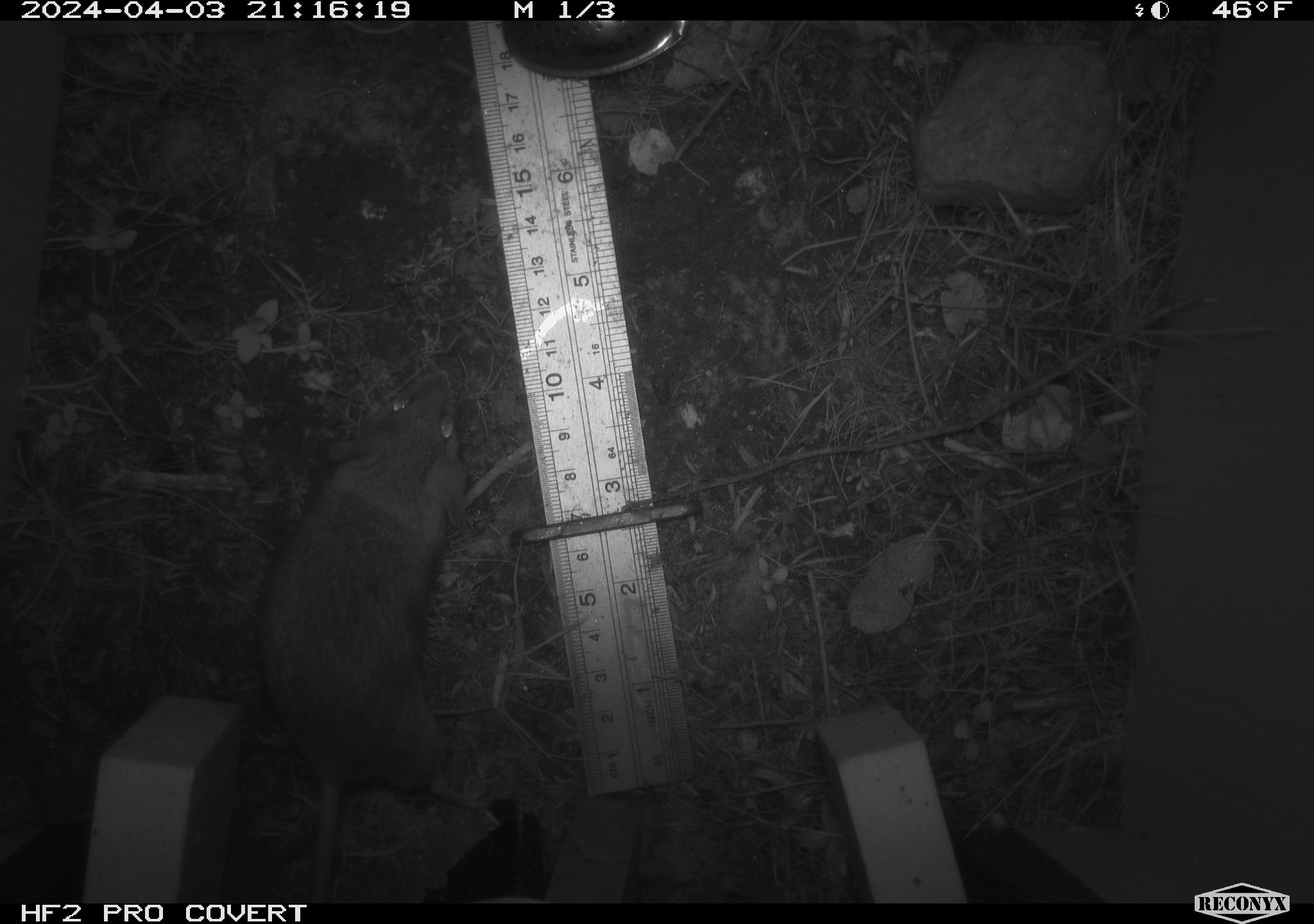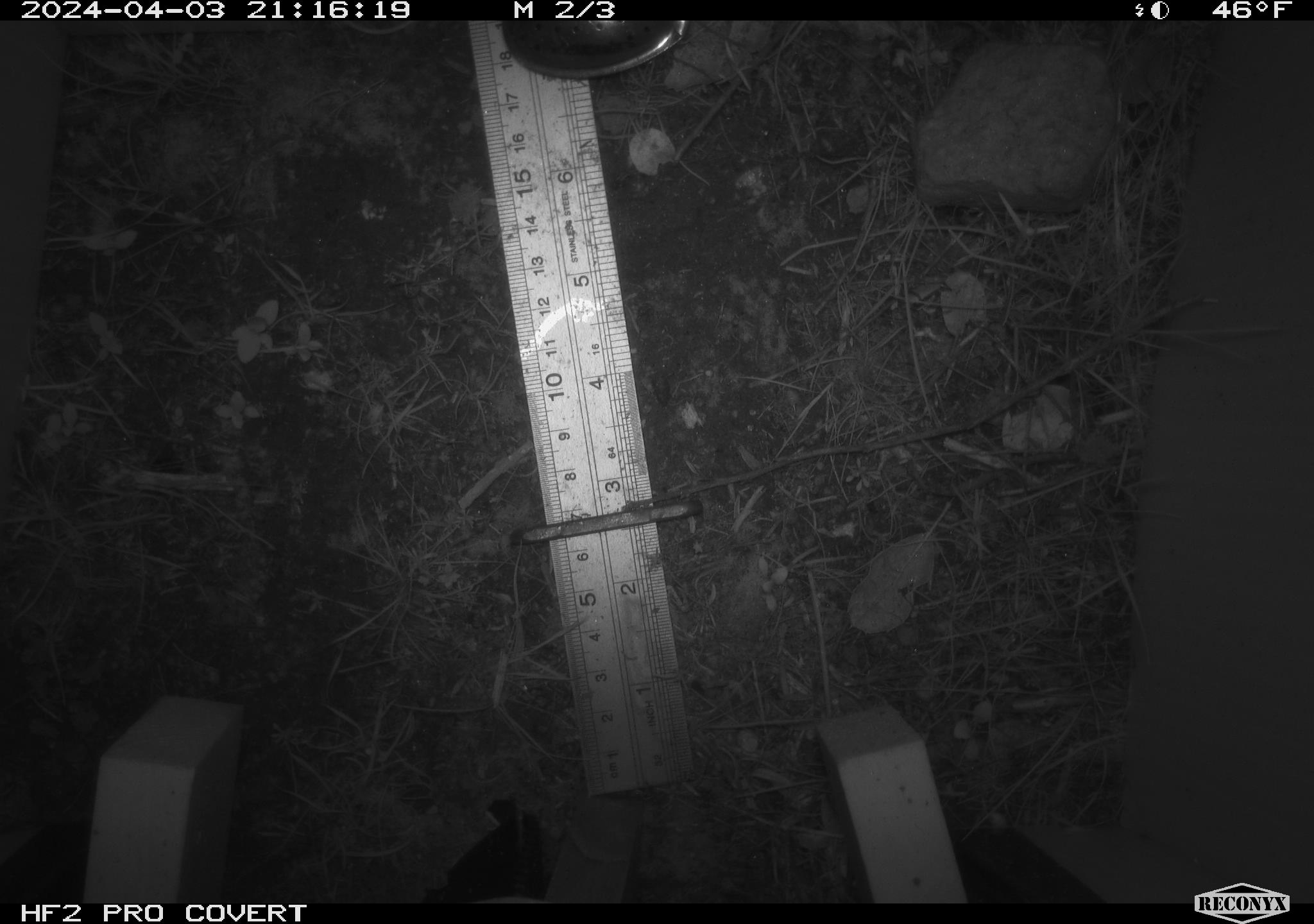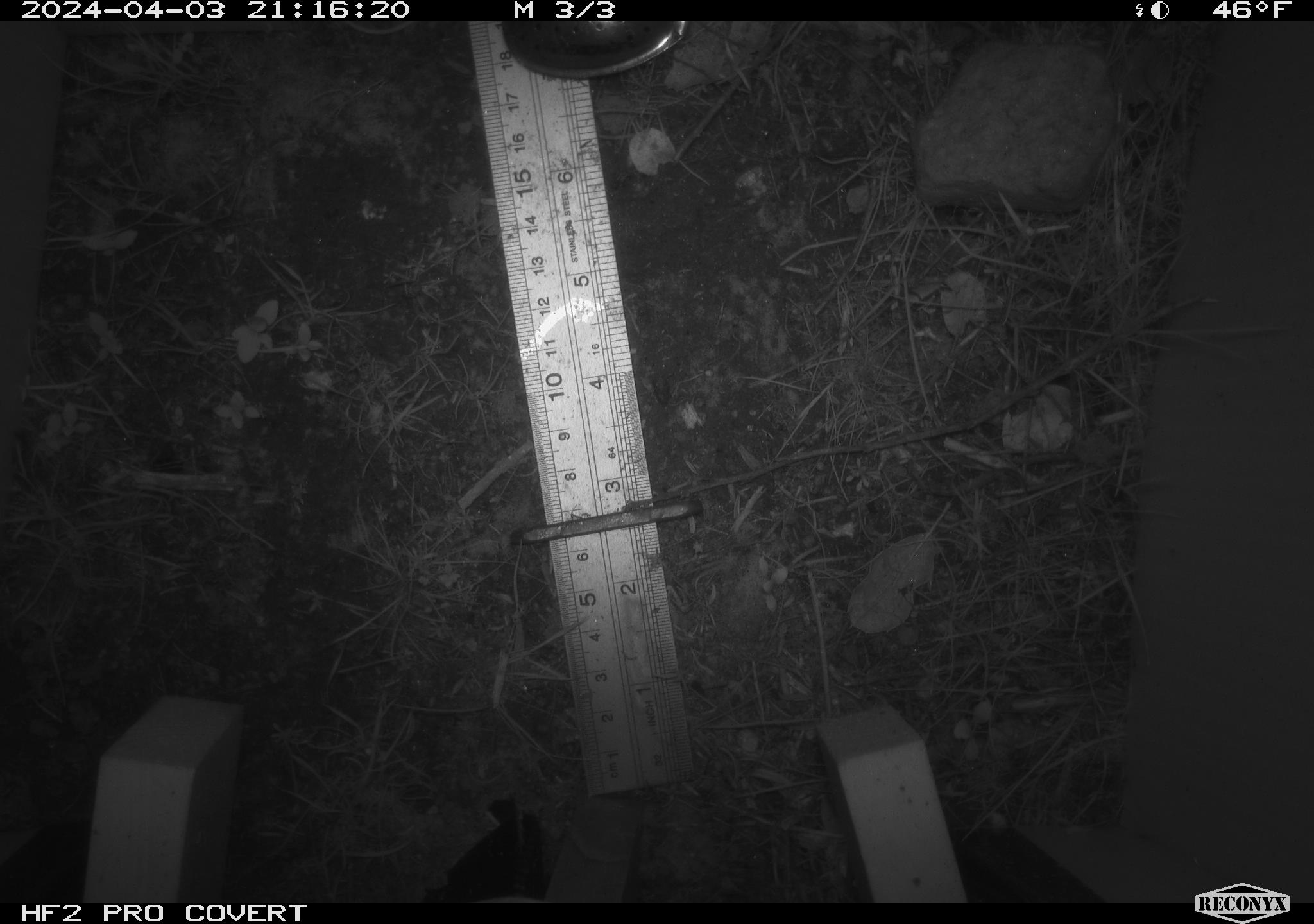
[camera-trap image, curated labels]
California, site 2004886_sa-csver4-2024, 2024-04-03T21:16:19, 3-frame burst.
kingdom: Animalia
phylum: Chordata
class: Mammalia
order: Rodentia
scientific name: Rodentia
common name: mouse species